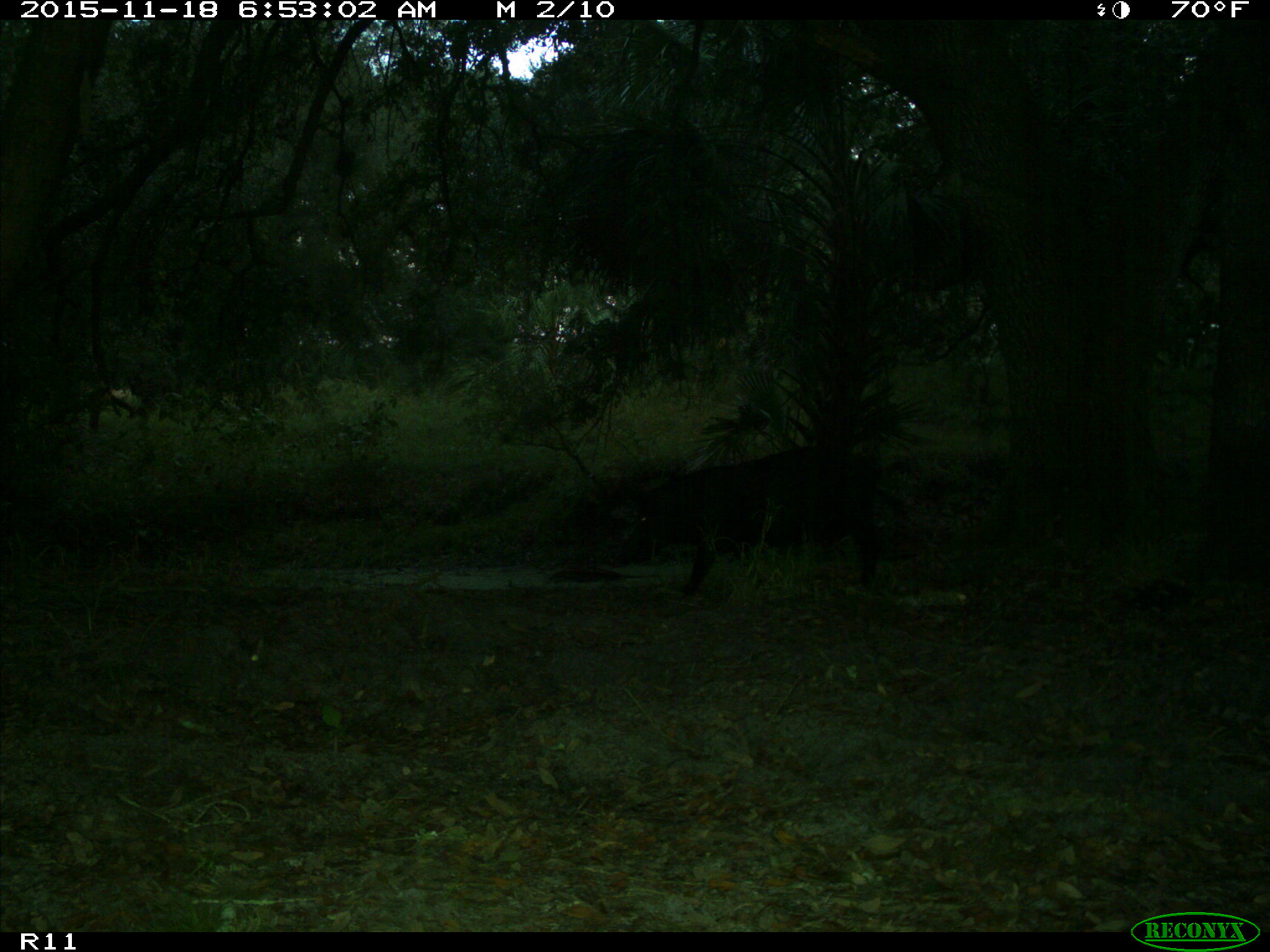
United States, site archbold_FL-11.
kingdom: Animalia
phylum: Chordata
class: Mammalia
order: Artiodactyla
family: Suidae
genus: Sus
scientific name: Sus scrofa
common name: wild boar